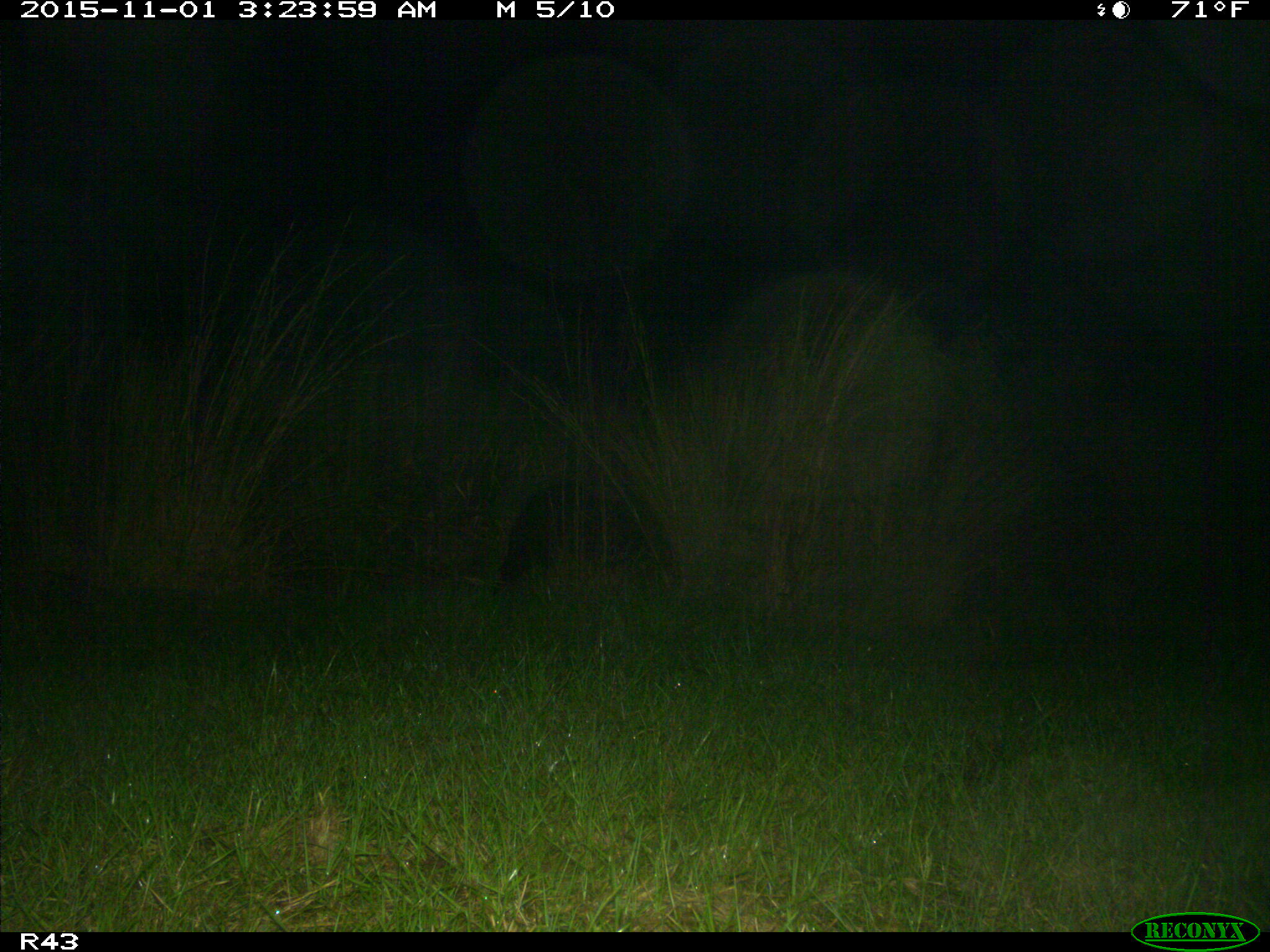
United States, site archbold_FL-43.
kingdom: Animalia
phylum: Chordata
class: Mammalia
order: Artiodactyla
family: Suidae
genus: Sus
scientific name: Sus scrofa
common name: wild boar